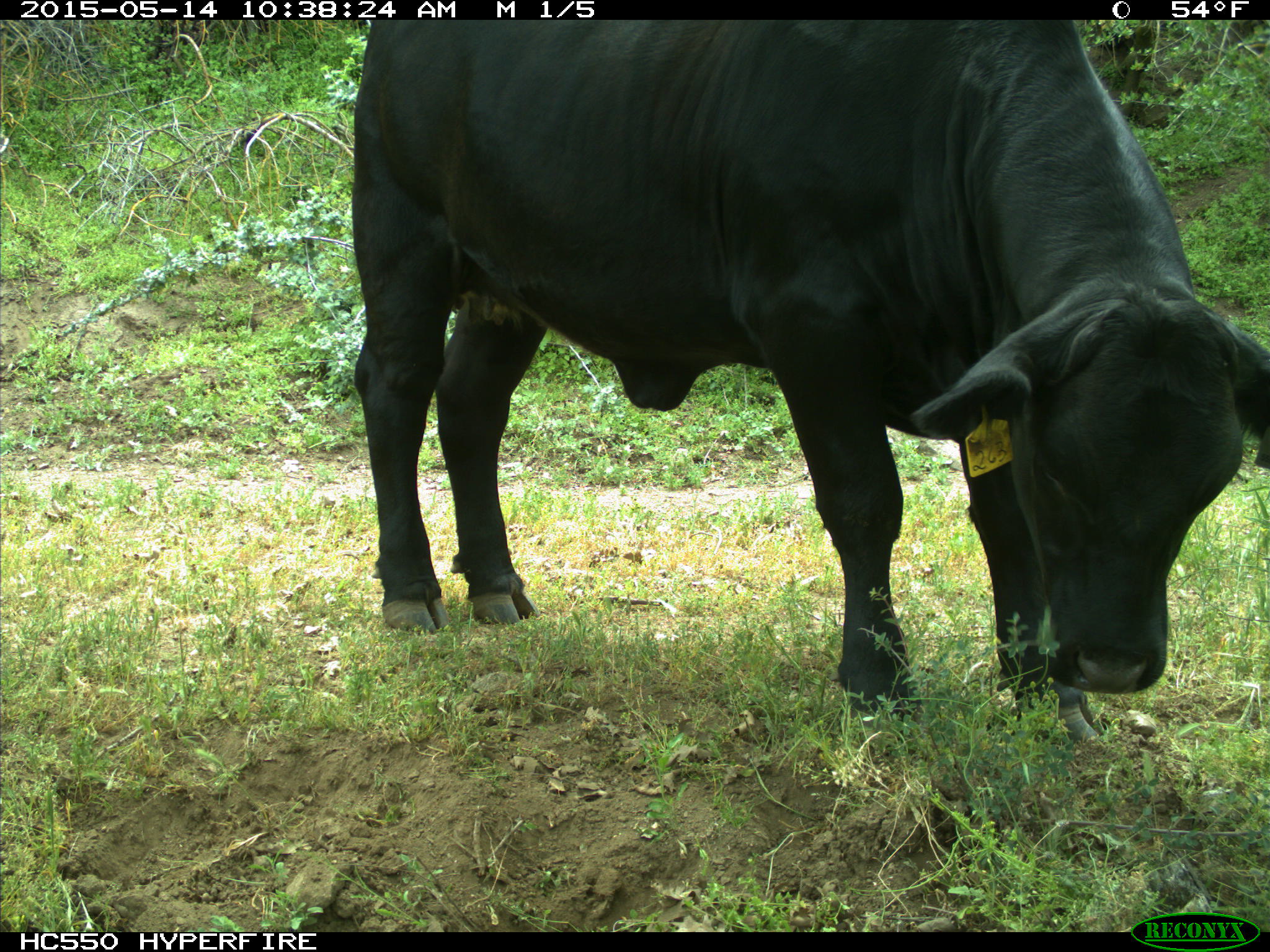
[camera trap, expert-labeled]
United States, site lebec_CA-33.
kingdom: Animalia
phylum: Chordata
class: Mammalia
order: Artiodactyla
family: Bovidae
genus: Bos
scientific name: Bos taurus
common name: domestic cow